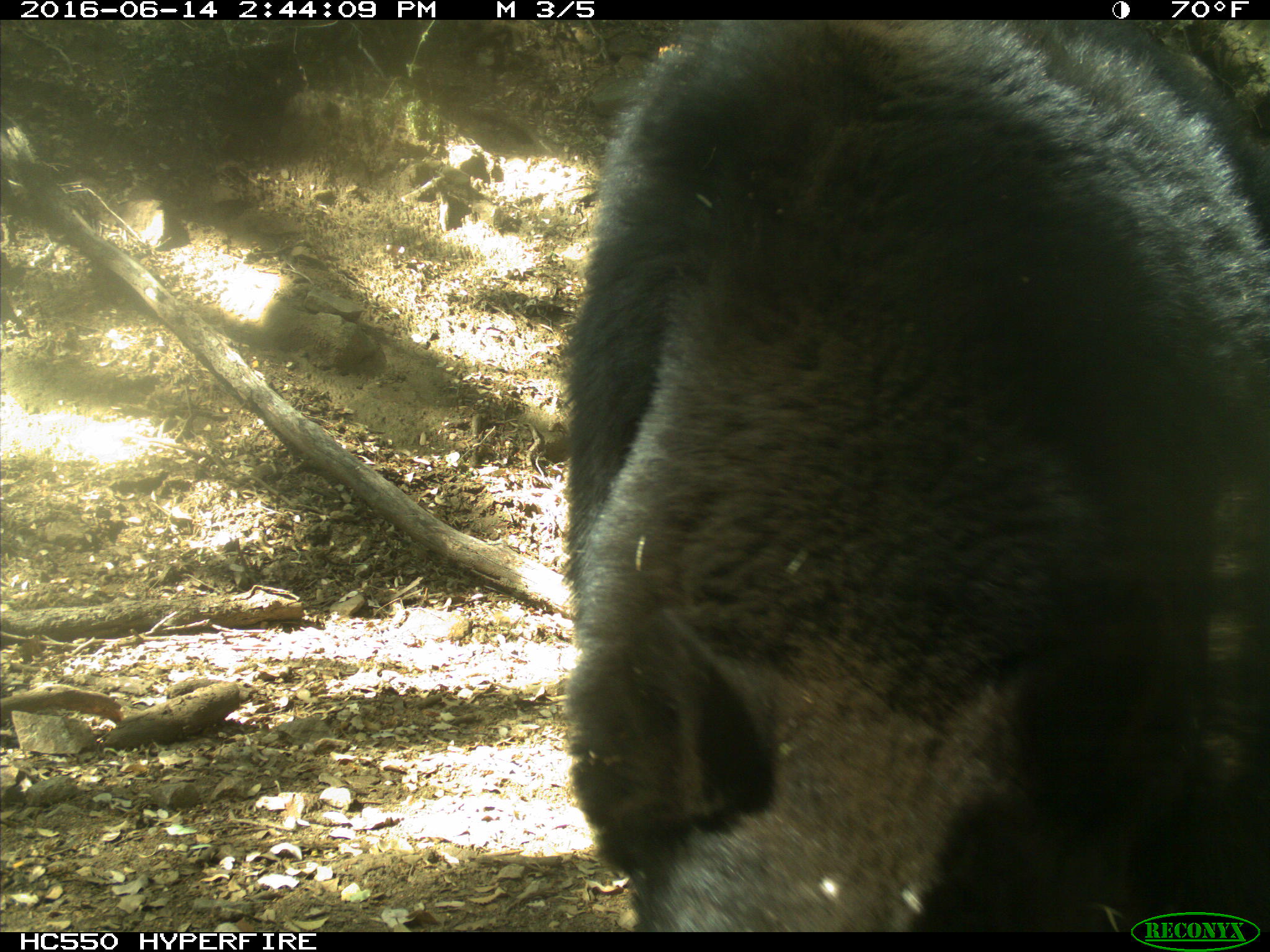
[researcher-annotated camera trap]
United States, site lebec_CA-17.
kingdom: Animalia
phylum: Chordata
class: Mammalia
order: Carnivora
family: Ursidae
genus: Ursus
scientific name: Ursus americanus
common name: american black bear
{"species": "Ursus americanus (american black bear)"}